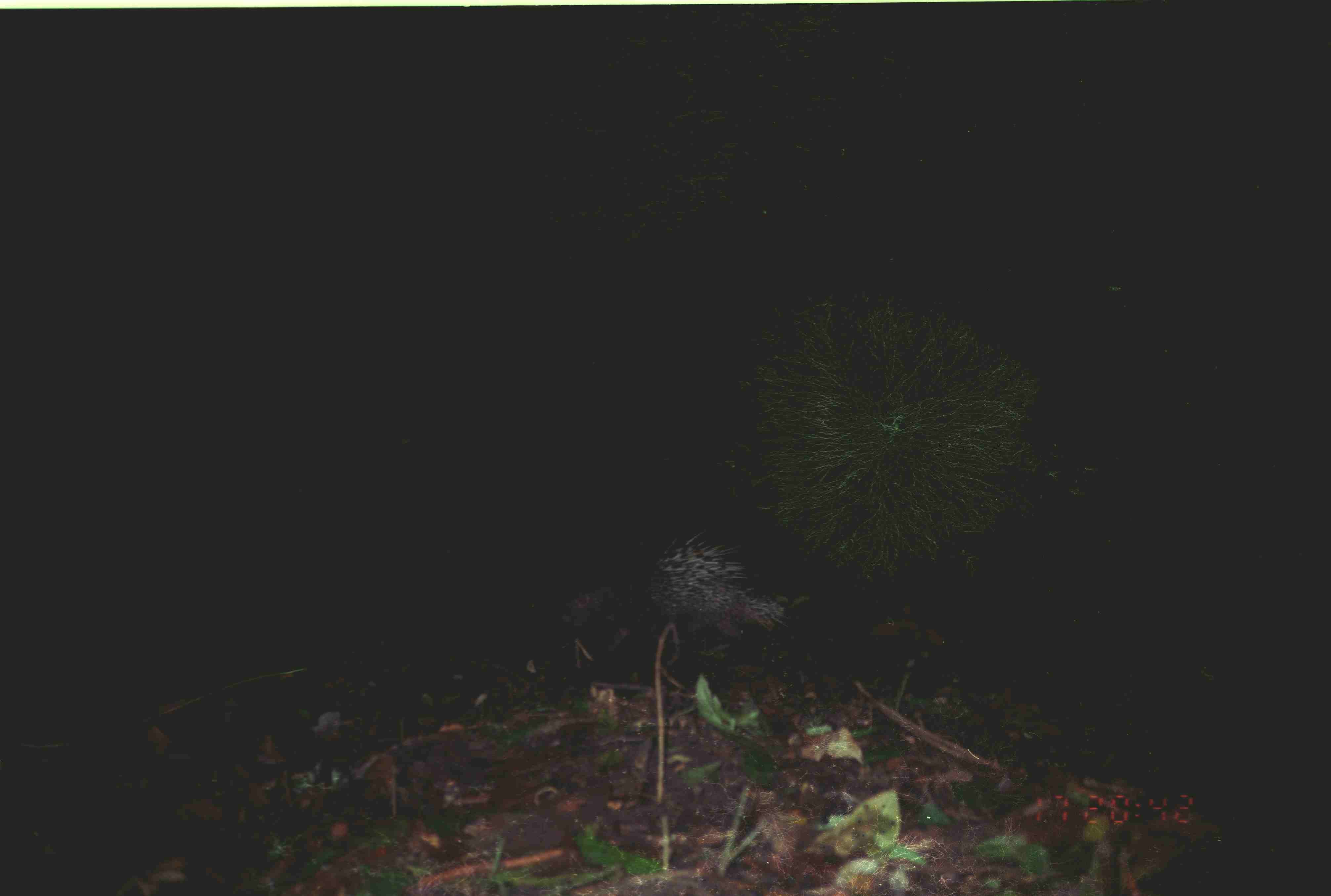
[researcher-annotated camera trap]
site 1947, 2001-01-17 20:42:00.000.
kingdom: Animalia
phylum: Chordata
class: Mammalia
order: Rodentia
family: Hystricidae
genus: Hystrix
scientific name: Hystrix brachyura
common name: east asian porcupine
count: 1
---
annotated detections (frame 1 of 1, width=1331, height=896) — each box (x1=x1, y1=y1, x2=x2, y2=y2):
hystrix brachyura: (x1=557, y1=530, x2=792, y2=639)